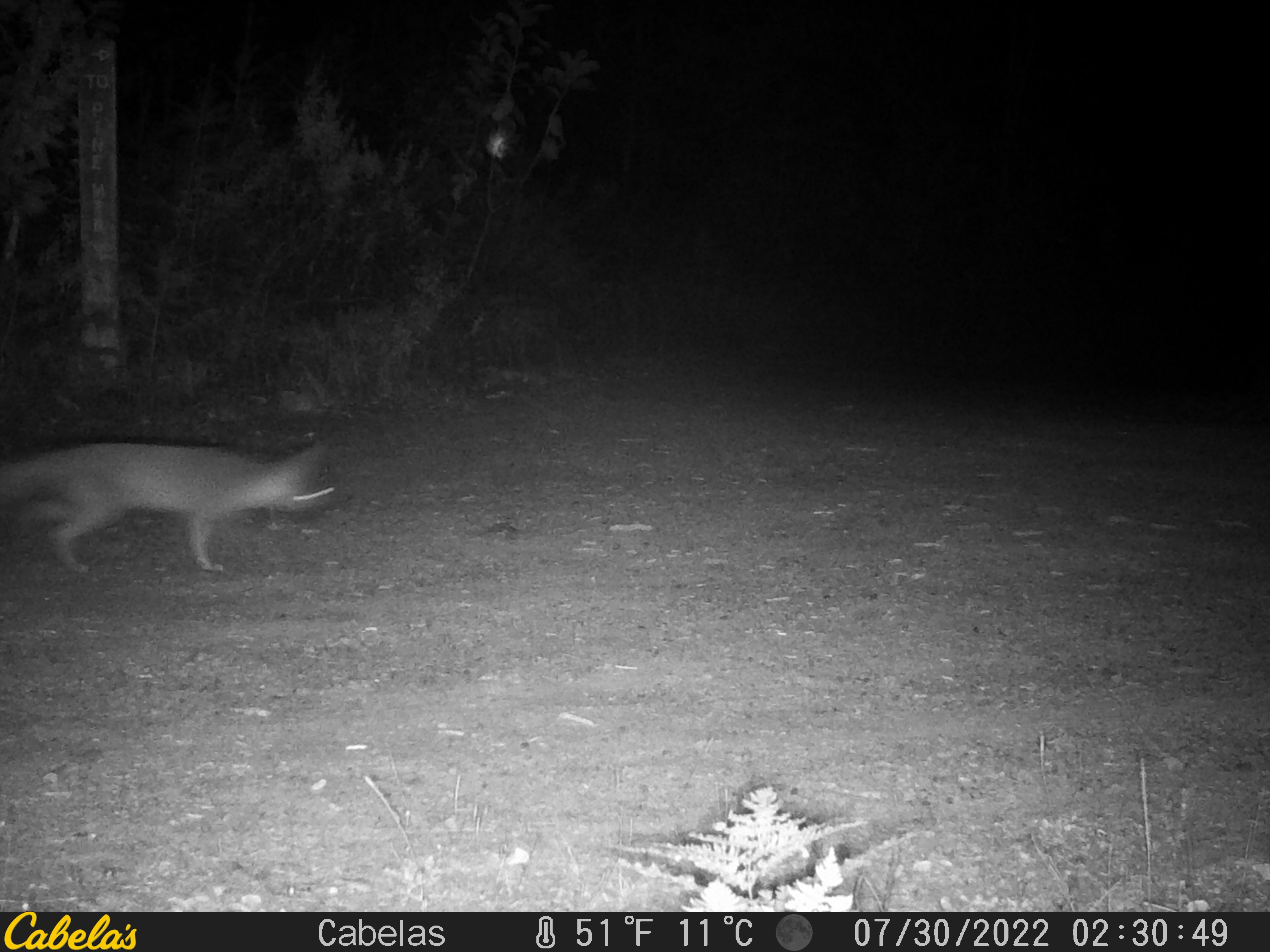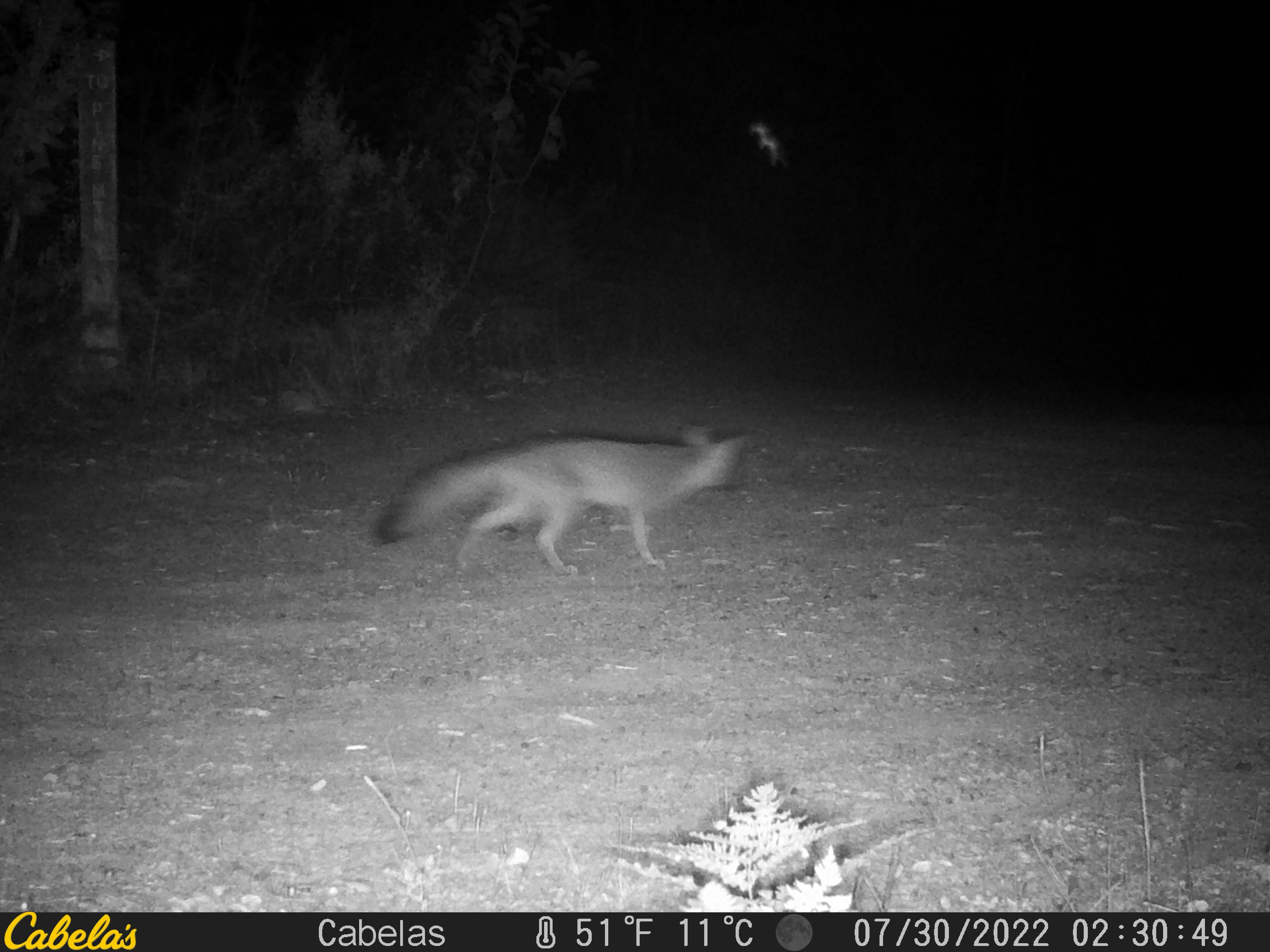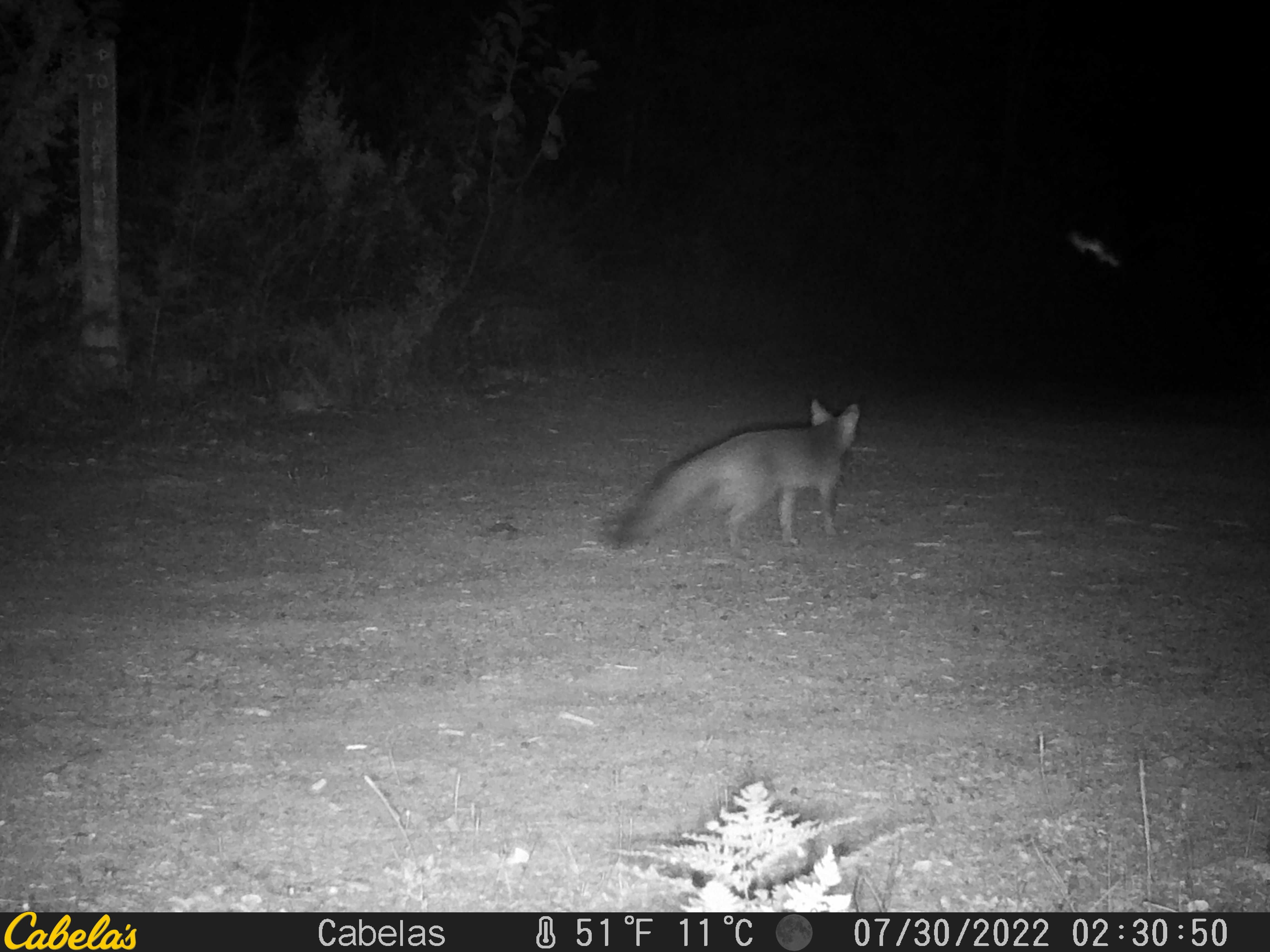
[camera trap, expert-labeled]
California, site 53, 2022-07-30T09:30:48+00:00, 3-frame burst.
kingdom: Animalia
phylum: Chordata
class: Mammalia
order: Carnivora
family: Canidae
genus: Urocyon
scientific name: Urocyon cinereoargenteus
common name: gray fox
Gray fox (Urocyon cinereoargenteus).